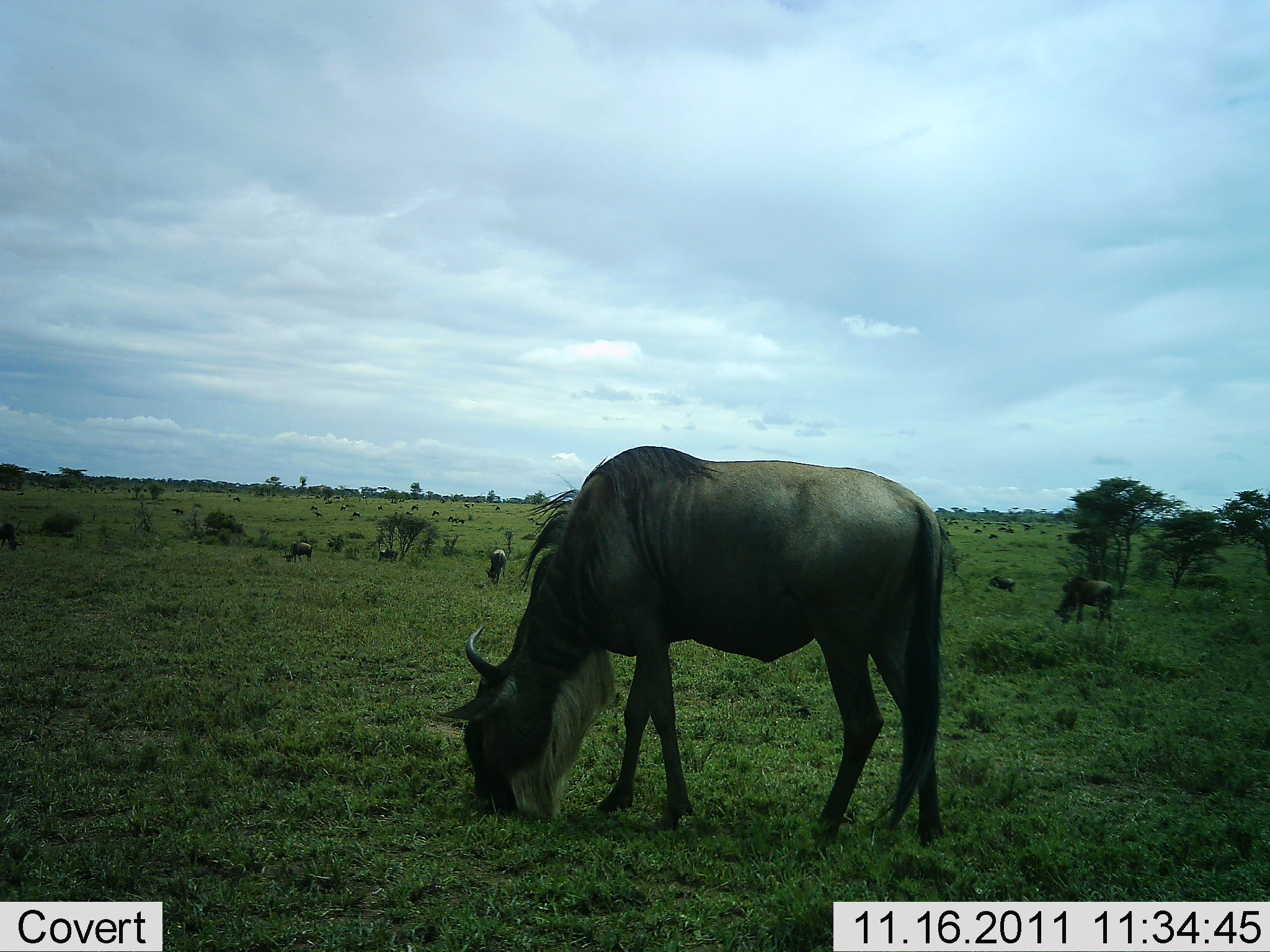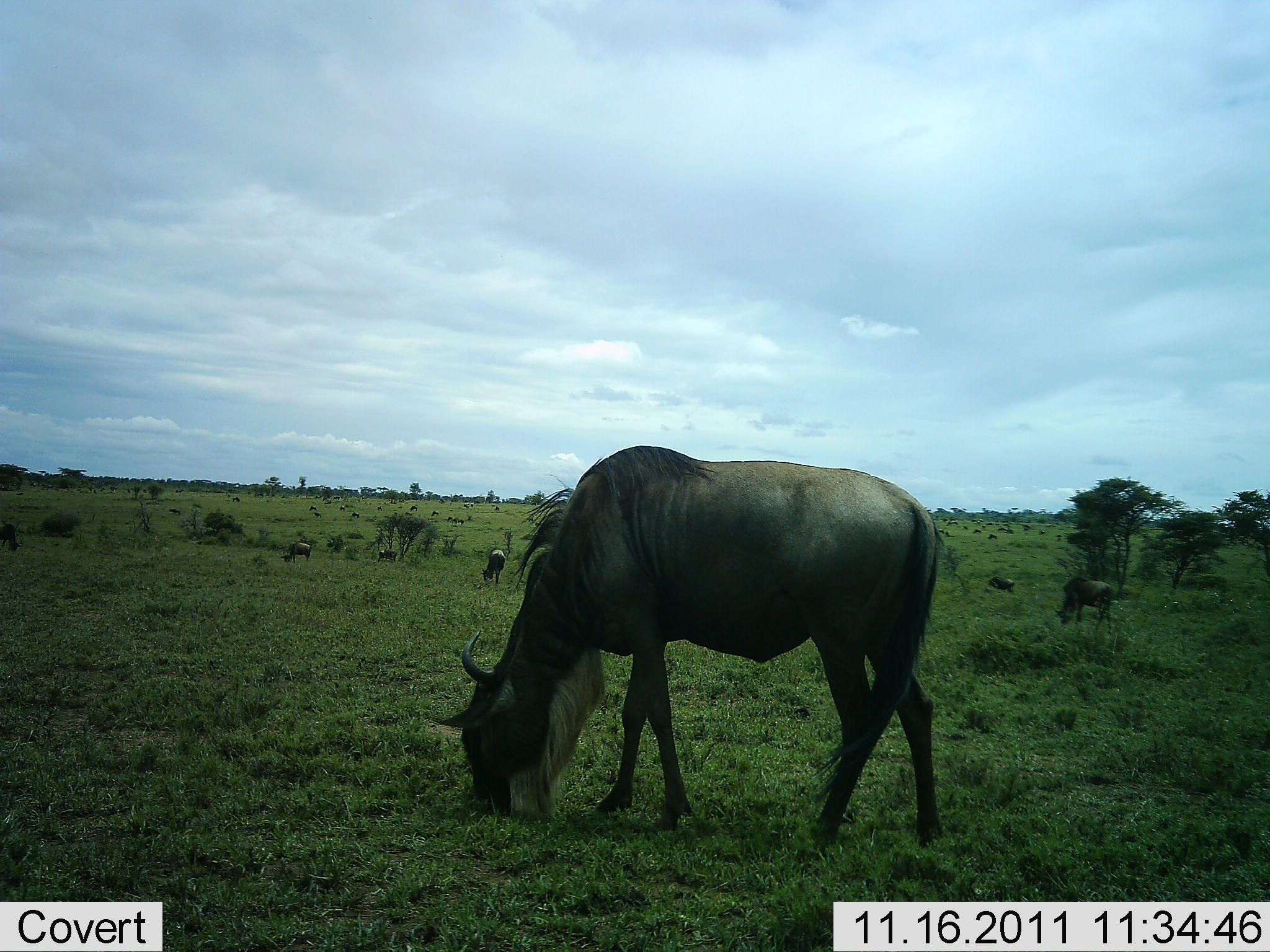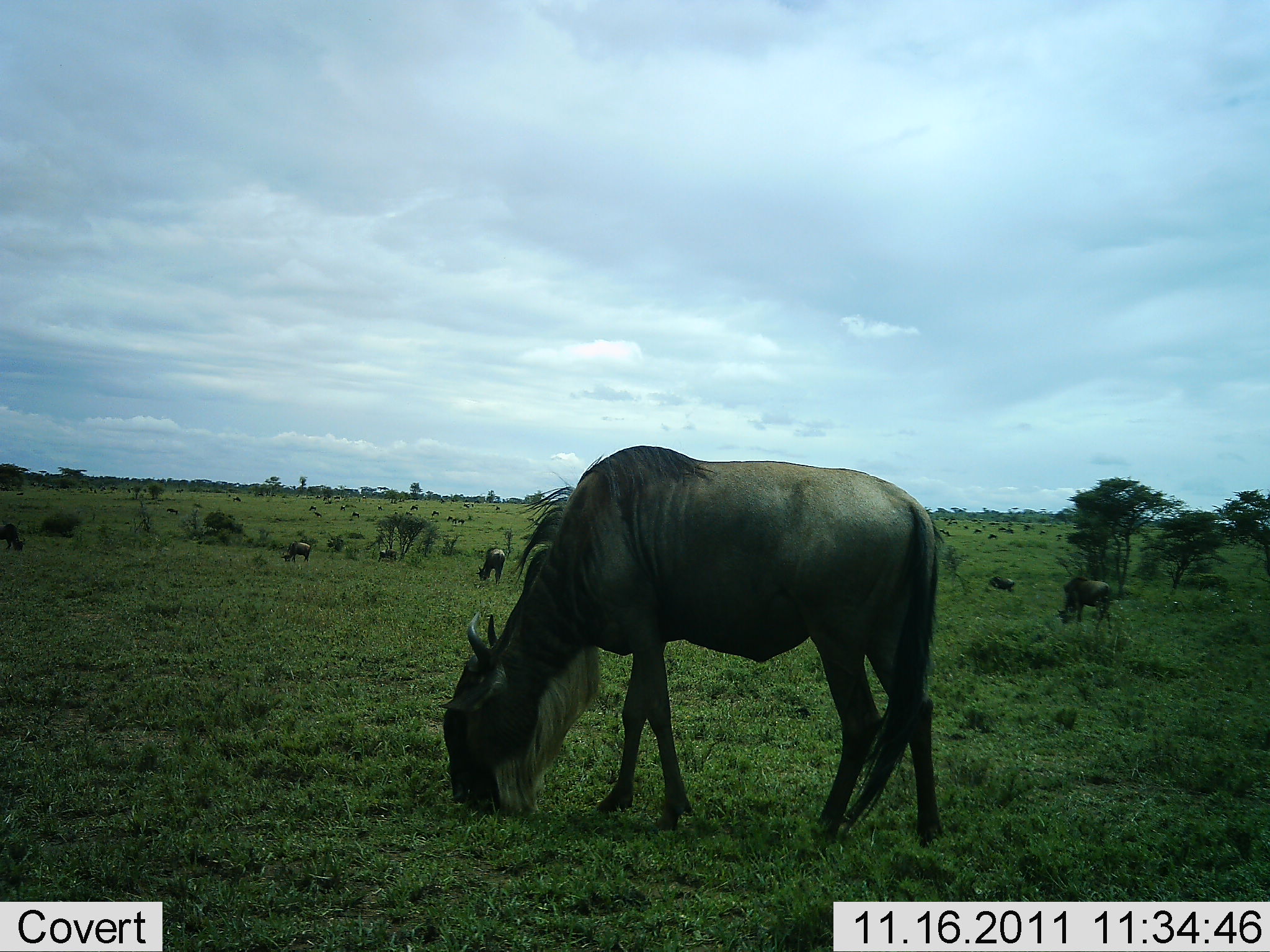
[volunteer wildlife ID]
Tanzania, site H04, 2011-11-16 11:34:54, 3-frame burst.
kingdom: Animalia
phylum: Chordata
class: Mammalia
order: Artiodactyla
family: Bovidae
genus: Connochaetes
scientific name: Connochaetes taurinus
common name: blue wildebeest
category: wildebeest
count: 11-50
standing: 38%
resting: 0%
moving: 0%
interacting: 0%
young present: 0%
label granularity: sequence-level